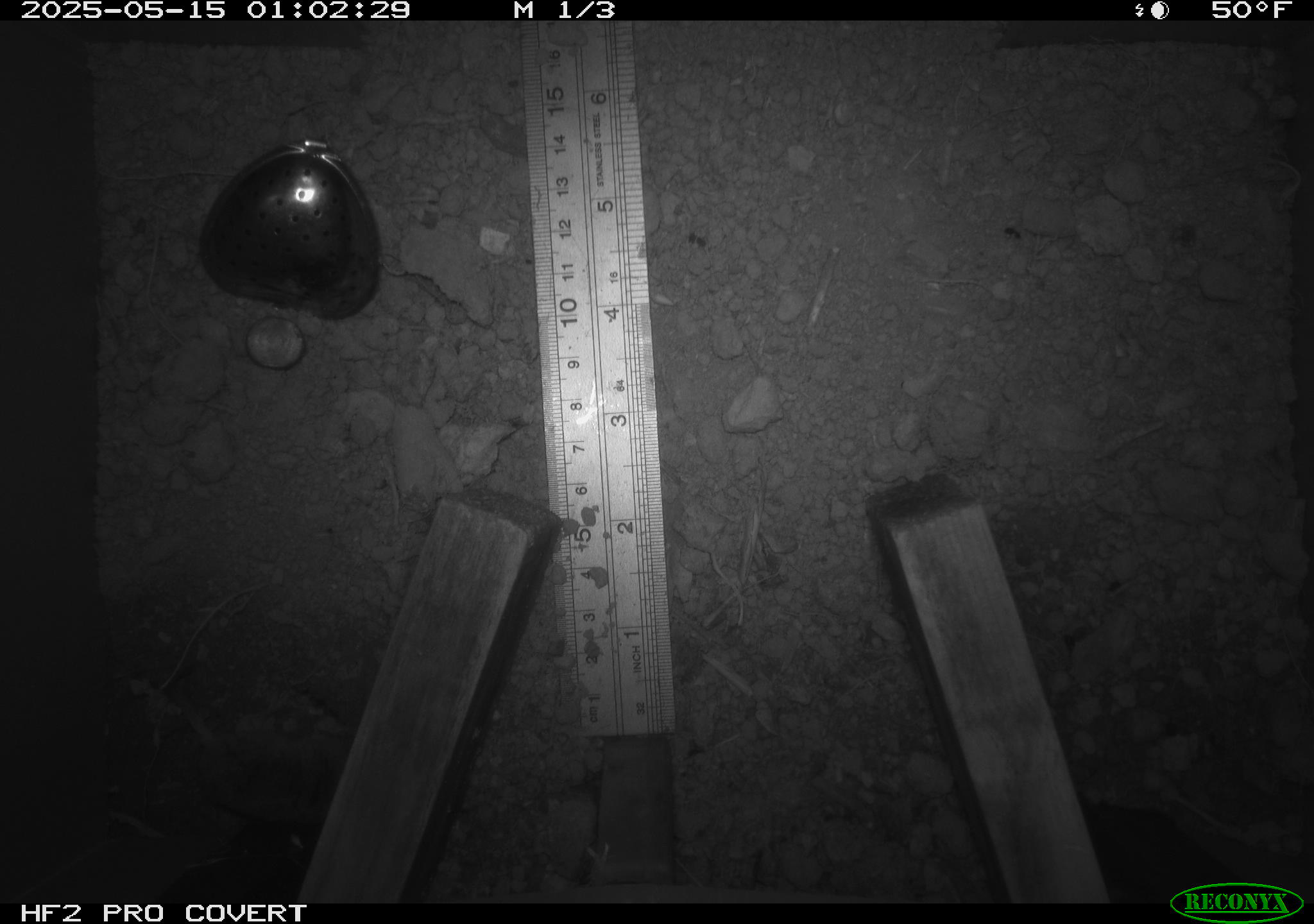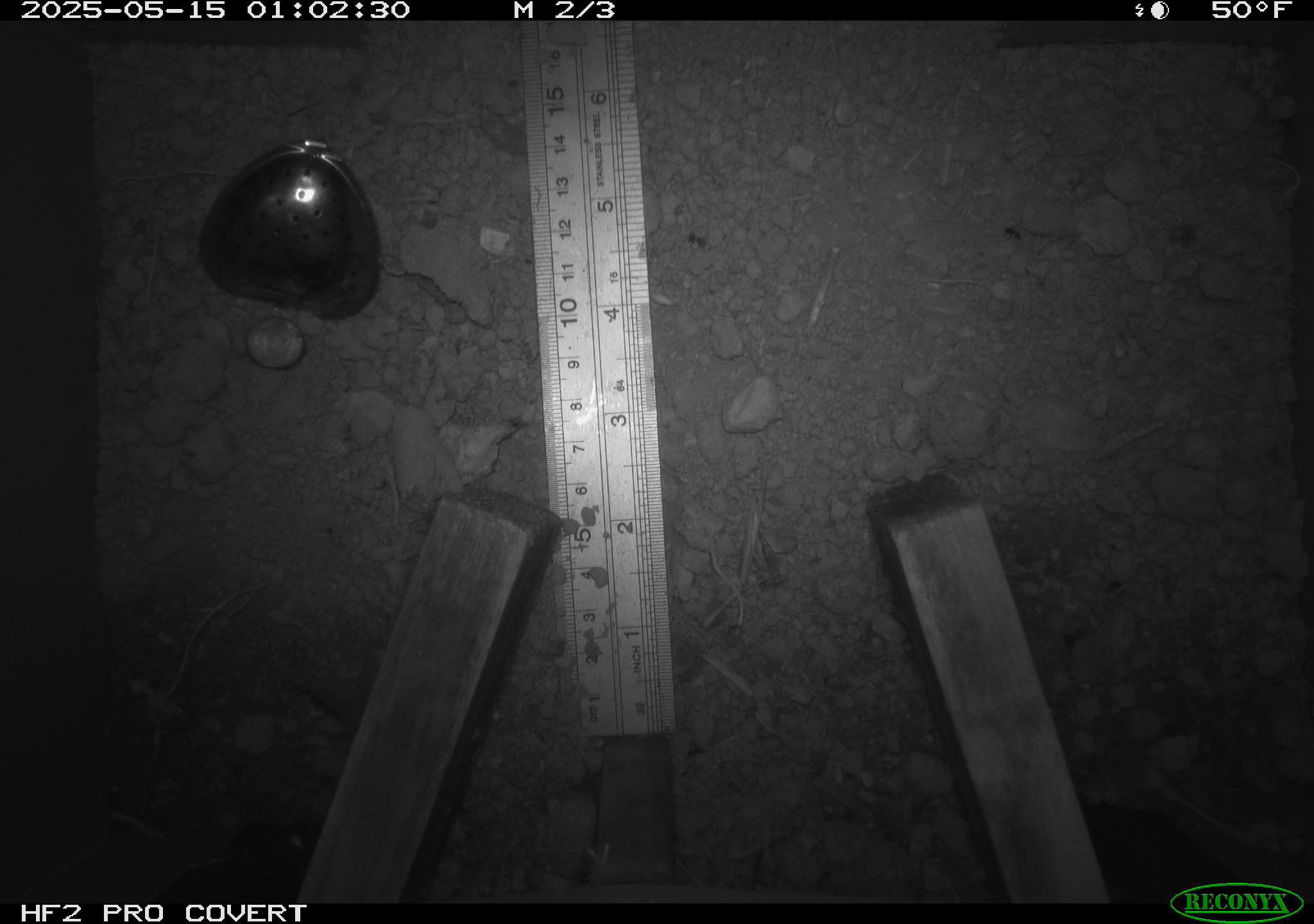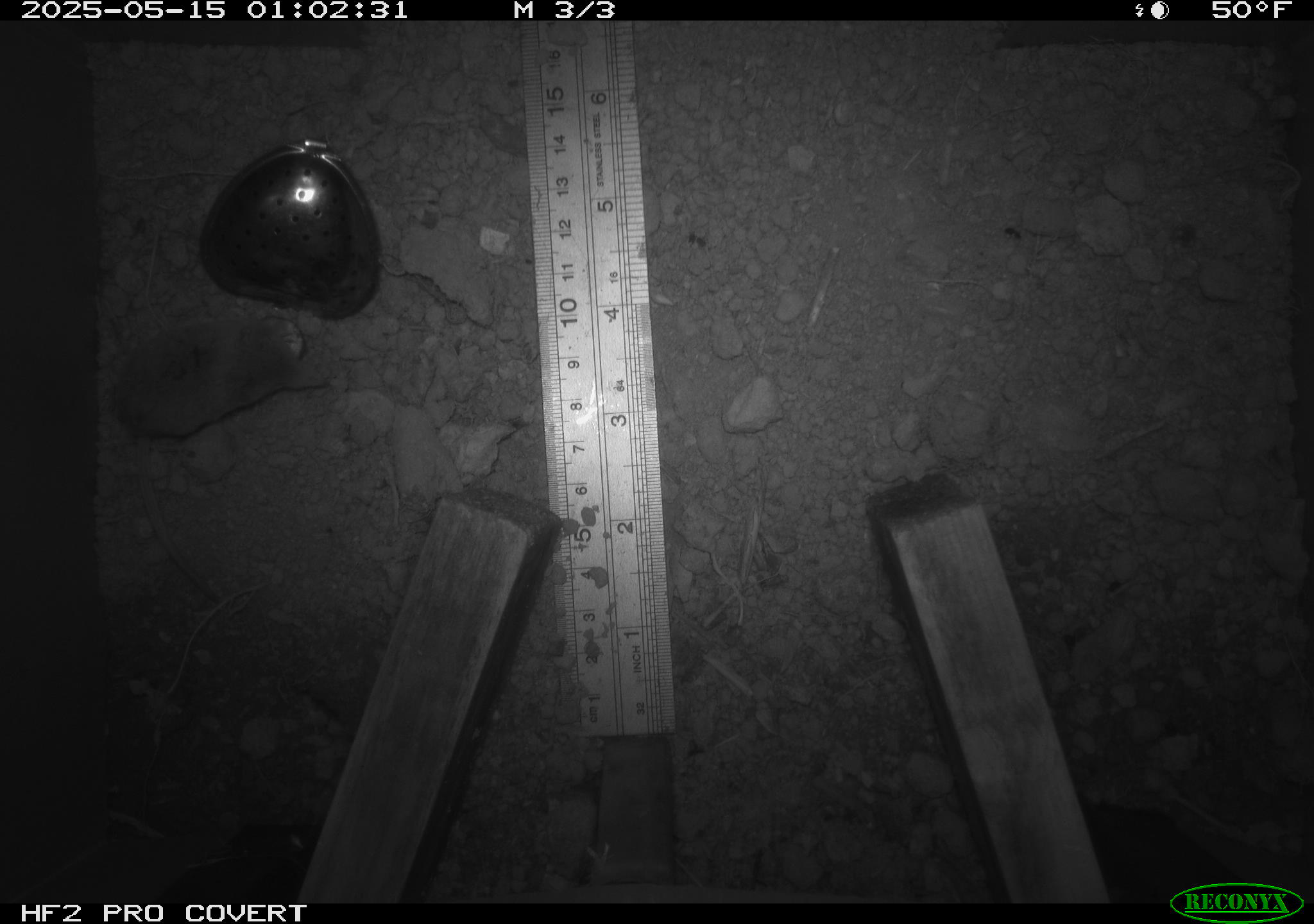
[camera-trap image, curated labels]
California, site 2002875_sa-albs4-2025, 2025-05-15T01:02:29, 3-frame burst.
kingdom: Animalia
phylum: Chordata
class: Mammalia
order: Eulipotyphla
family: Soricidae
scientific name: Soricidae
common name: shrews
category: soricidae family